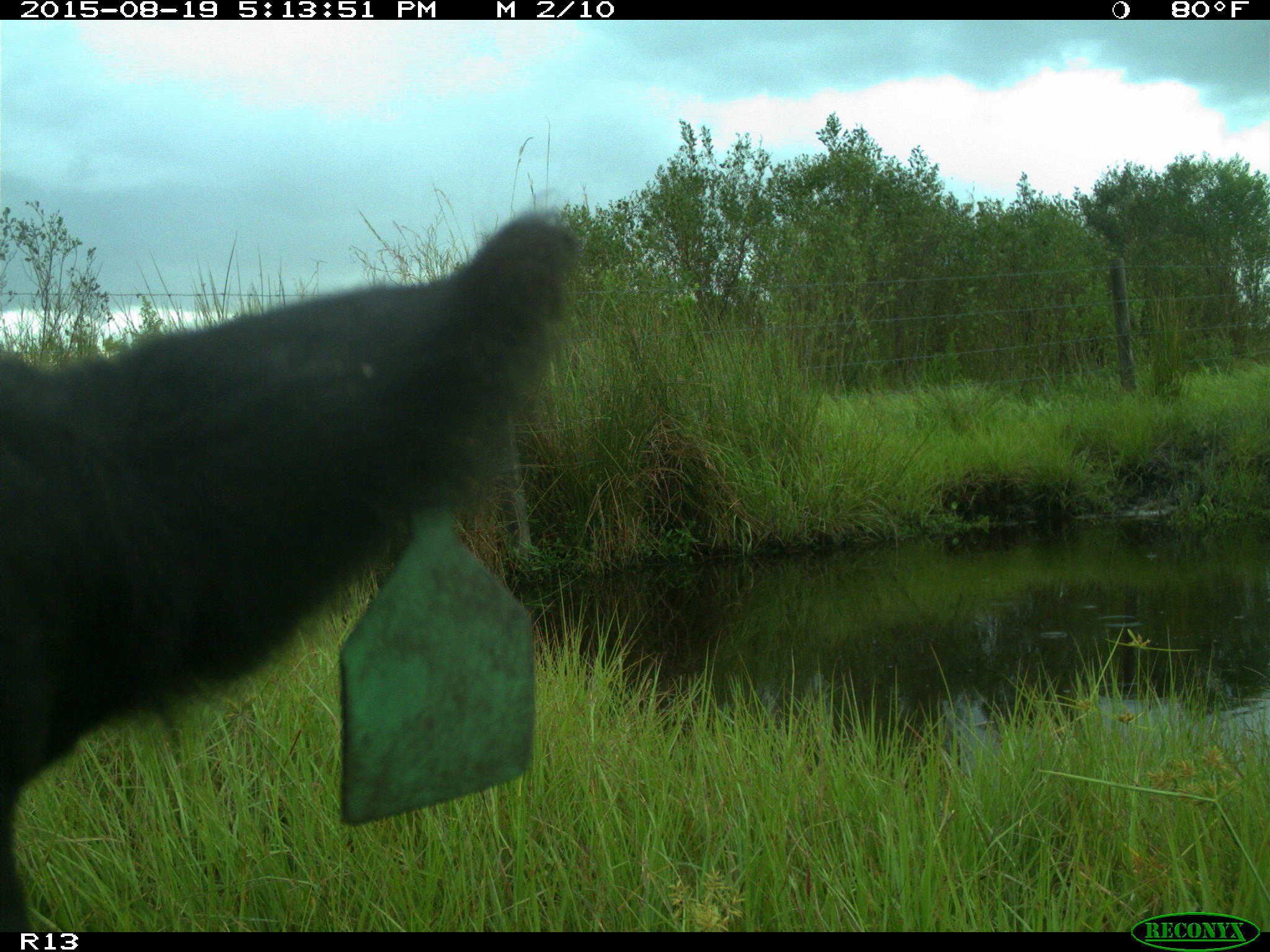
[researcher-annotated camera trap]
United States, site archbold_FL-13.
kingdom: Animalia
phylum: Chordata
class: Mammalia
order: Artiodactyla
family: Bovidae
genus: Bos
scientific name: Bos taurus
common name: domestic cow